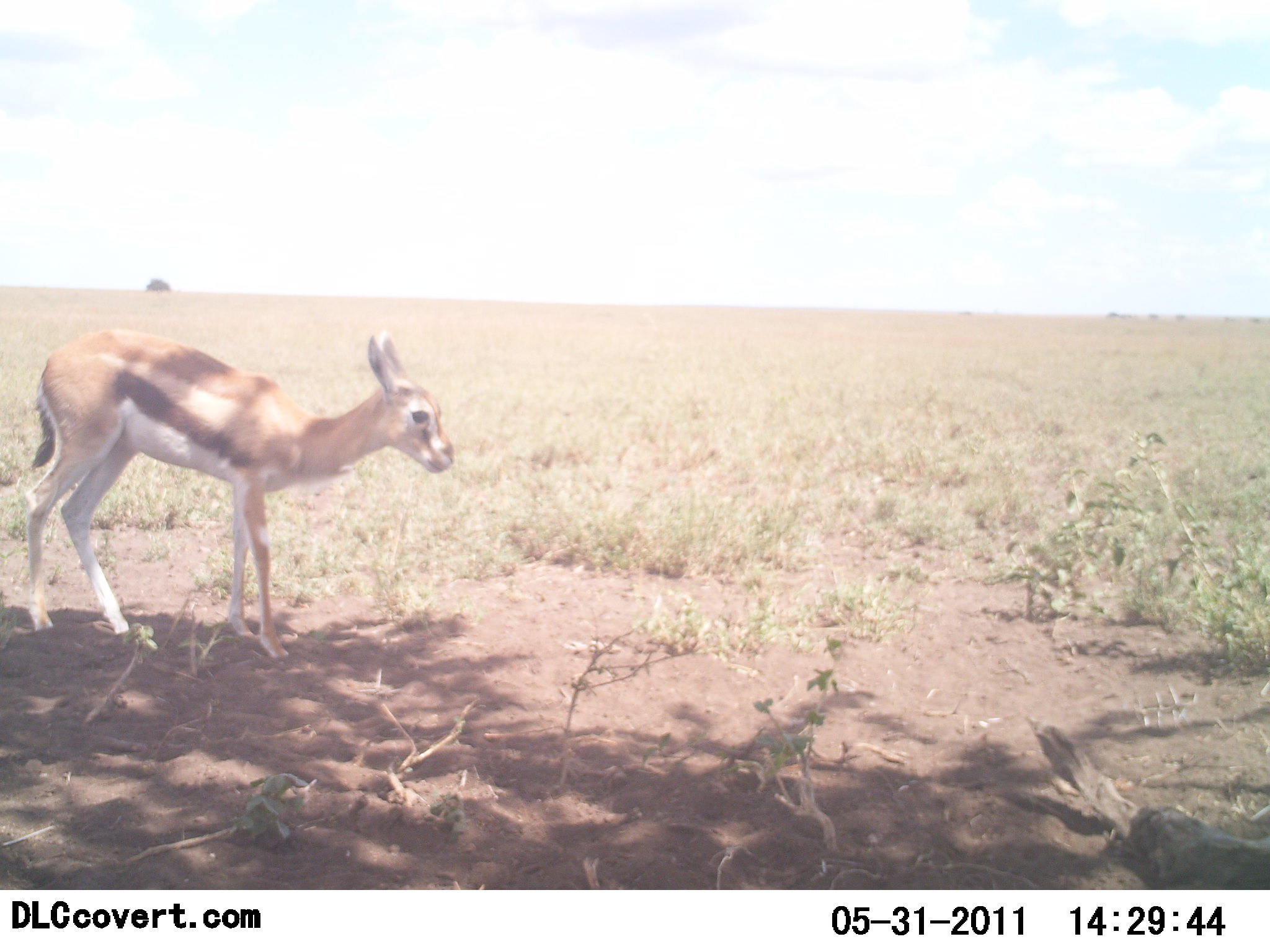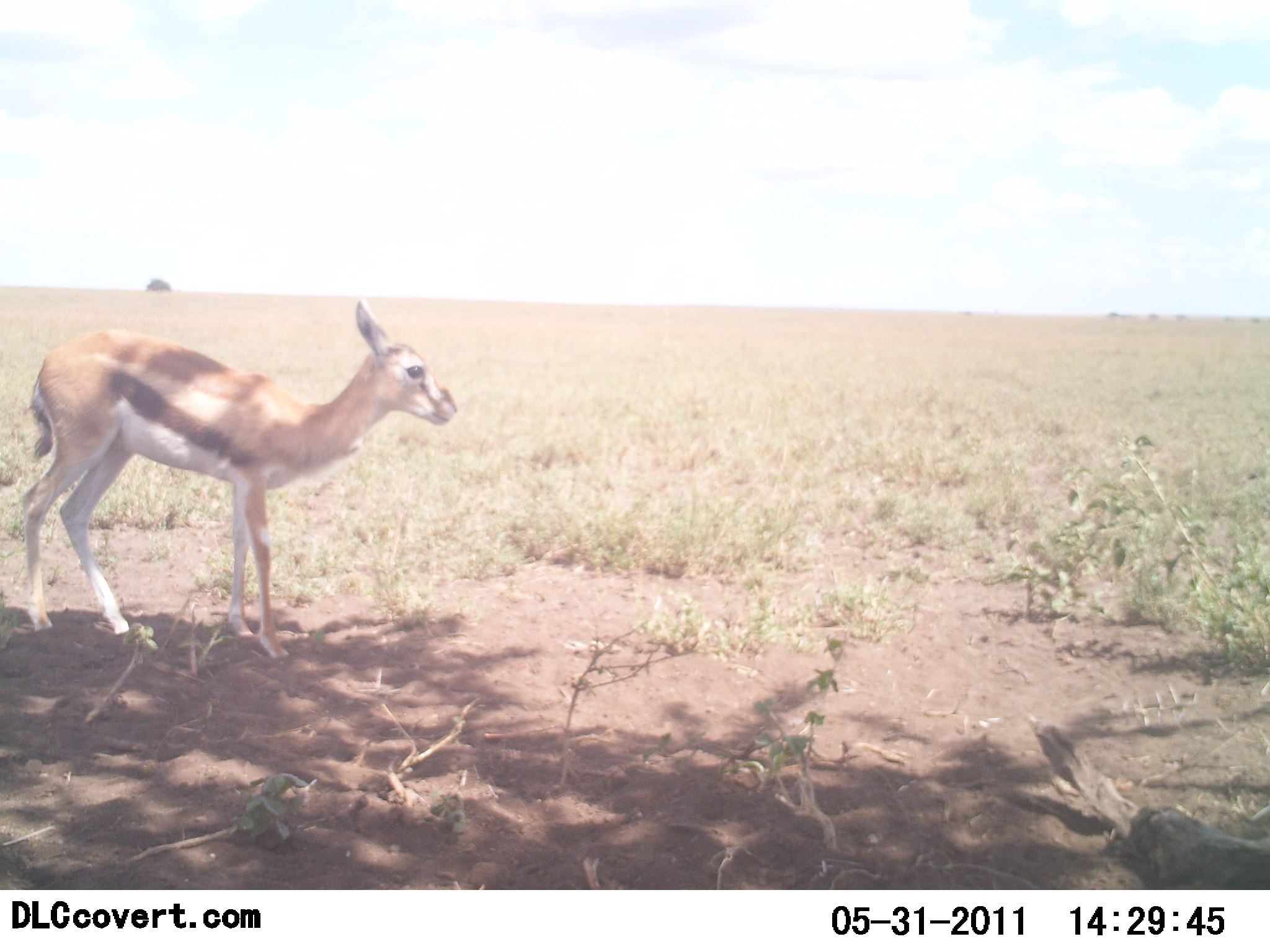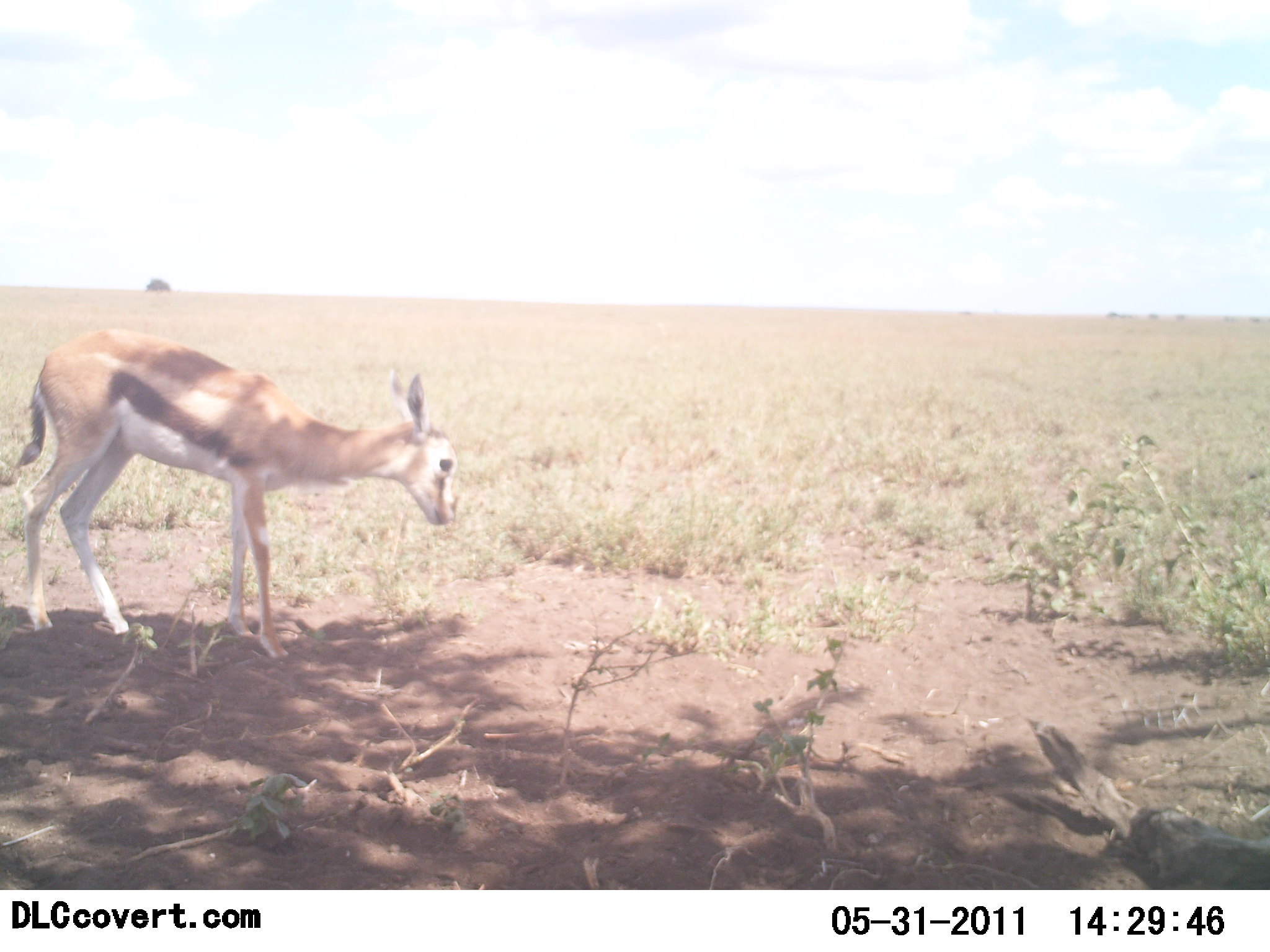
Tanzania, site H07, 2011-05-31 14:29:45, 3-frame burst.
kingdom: Animalia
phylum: Chordata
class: Mammalia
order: Artiodactyla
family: Bovidae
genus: Eudorcas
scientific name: Eudorcas thomsonii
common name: thomson's gazelle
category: gazellethomsons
Gazellethomsons (thomson's gazelle) (Eudorcas thomsonii), count 1. Behavior (volunteer vote fractions): standing 70%, resting 0%, moving 20%, interacting 0%. Young present (vote fraction): 0%. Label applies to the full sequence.